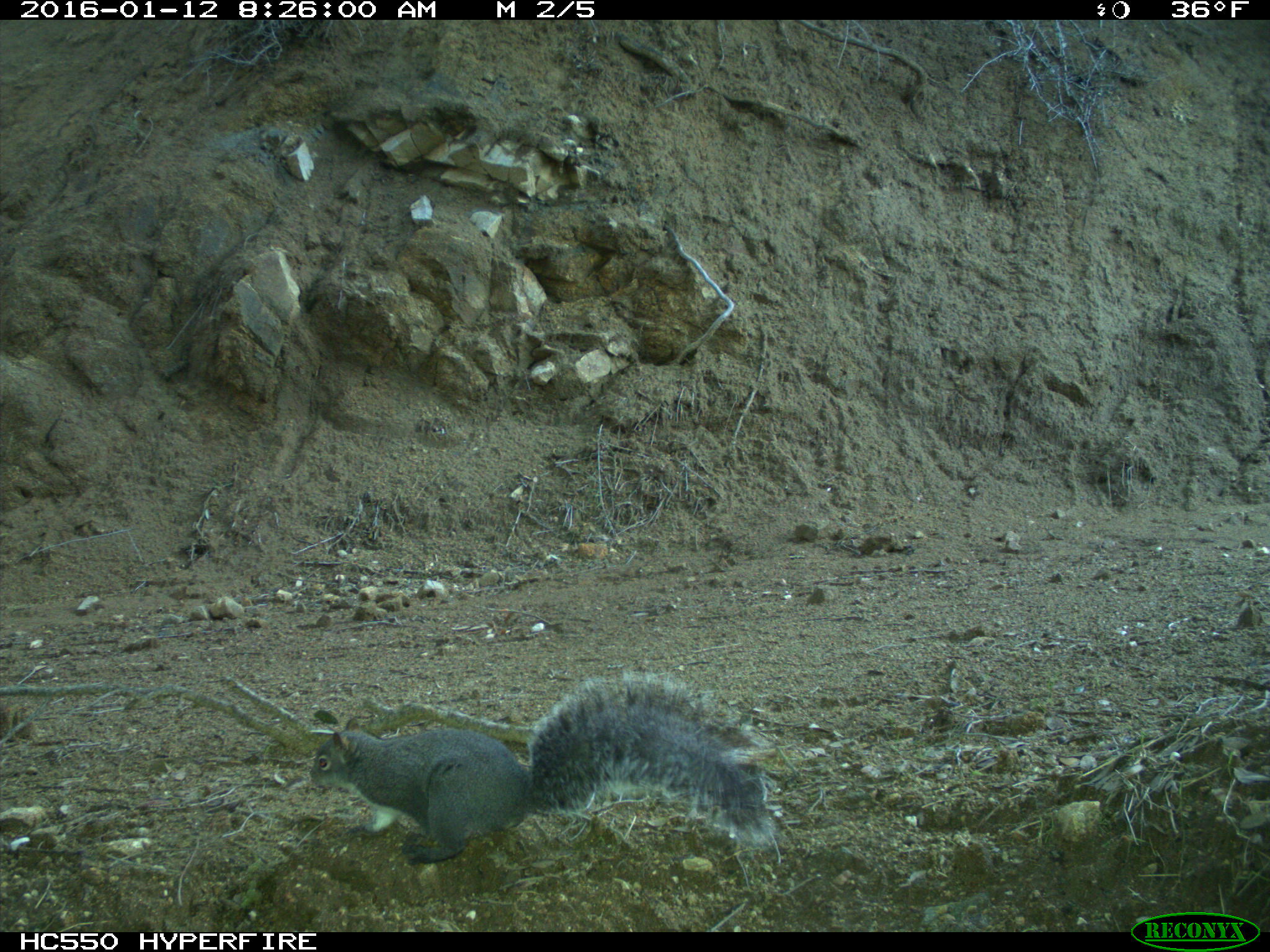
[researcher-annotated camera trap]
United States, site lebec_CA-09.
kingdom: Animalia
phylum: Chordata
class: Mammalia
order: Rodentia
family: Sciuridae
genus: Sciurus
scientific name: Sciurus carolinensis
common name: eastern gray squirrel